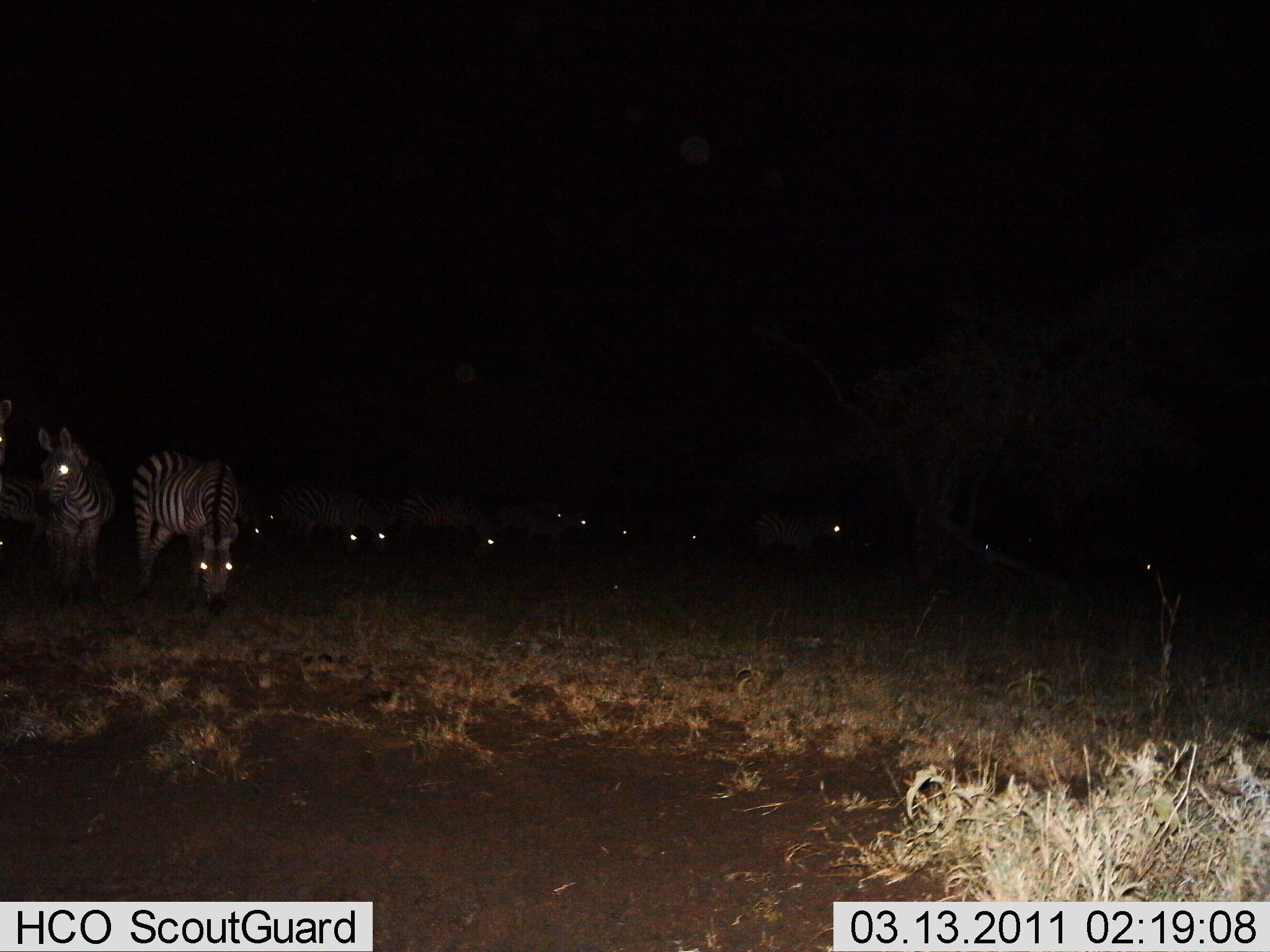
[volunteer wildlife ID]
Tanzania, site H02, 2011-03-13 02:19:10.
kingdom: Animalia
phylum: Chordata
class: Mammalia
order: Perissodactyla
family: Equidae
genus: Equus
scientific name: Equus quagga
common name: plains zebra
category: zebra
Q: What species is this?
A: Zebra (plains zebra) (Equus quagga).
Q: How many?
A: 11-50.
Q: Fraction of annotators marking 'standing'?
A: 70%.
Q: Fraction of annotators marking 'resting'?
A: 0%.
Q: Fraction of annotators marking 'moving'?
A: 20%.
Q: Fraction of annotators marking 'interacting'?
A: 0%.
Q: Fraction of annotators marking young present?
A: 0%.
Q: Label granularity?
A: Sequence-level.